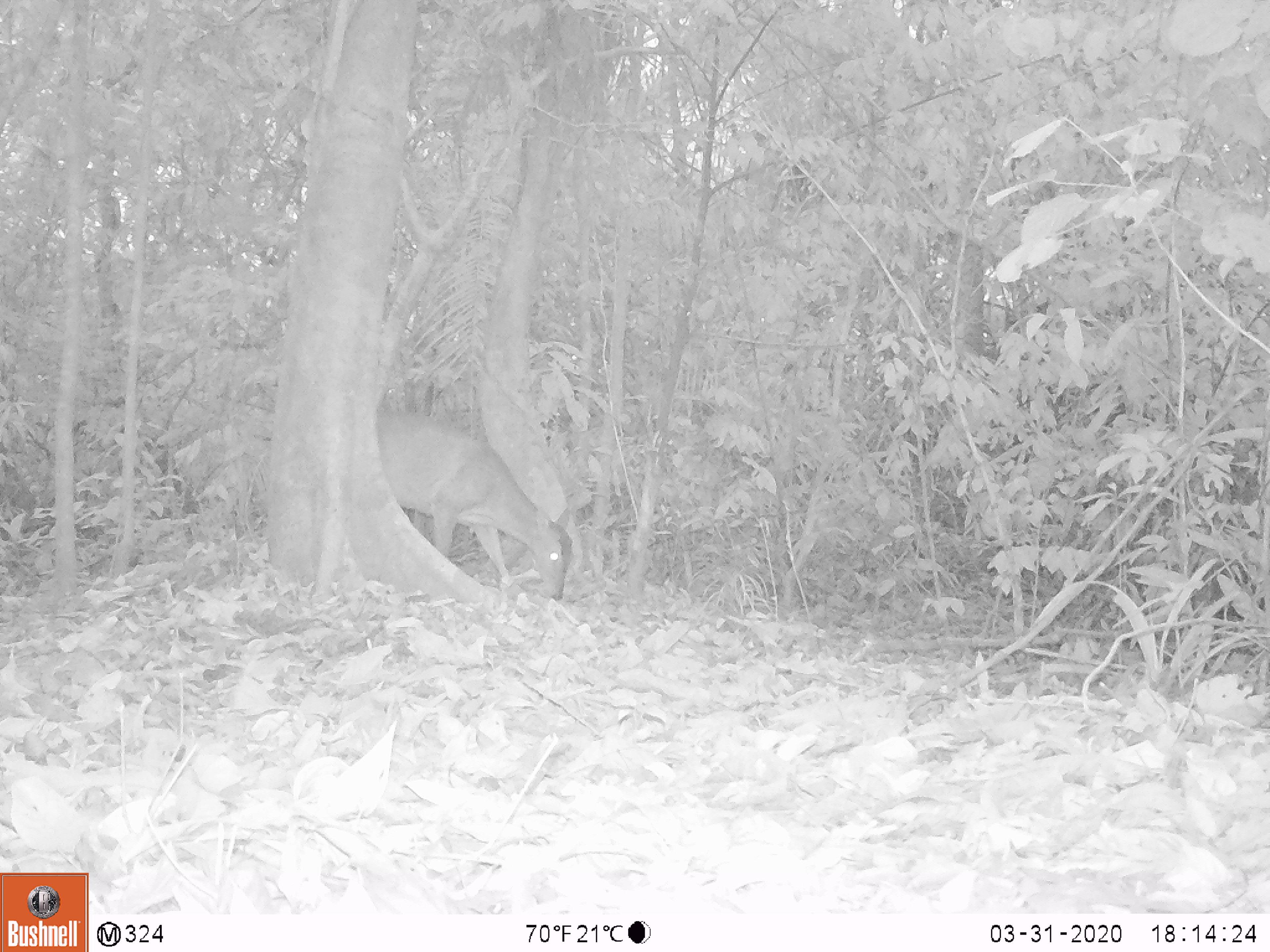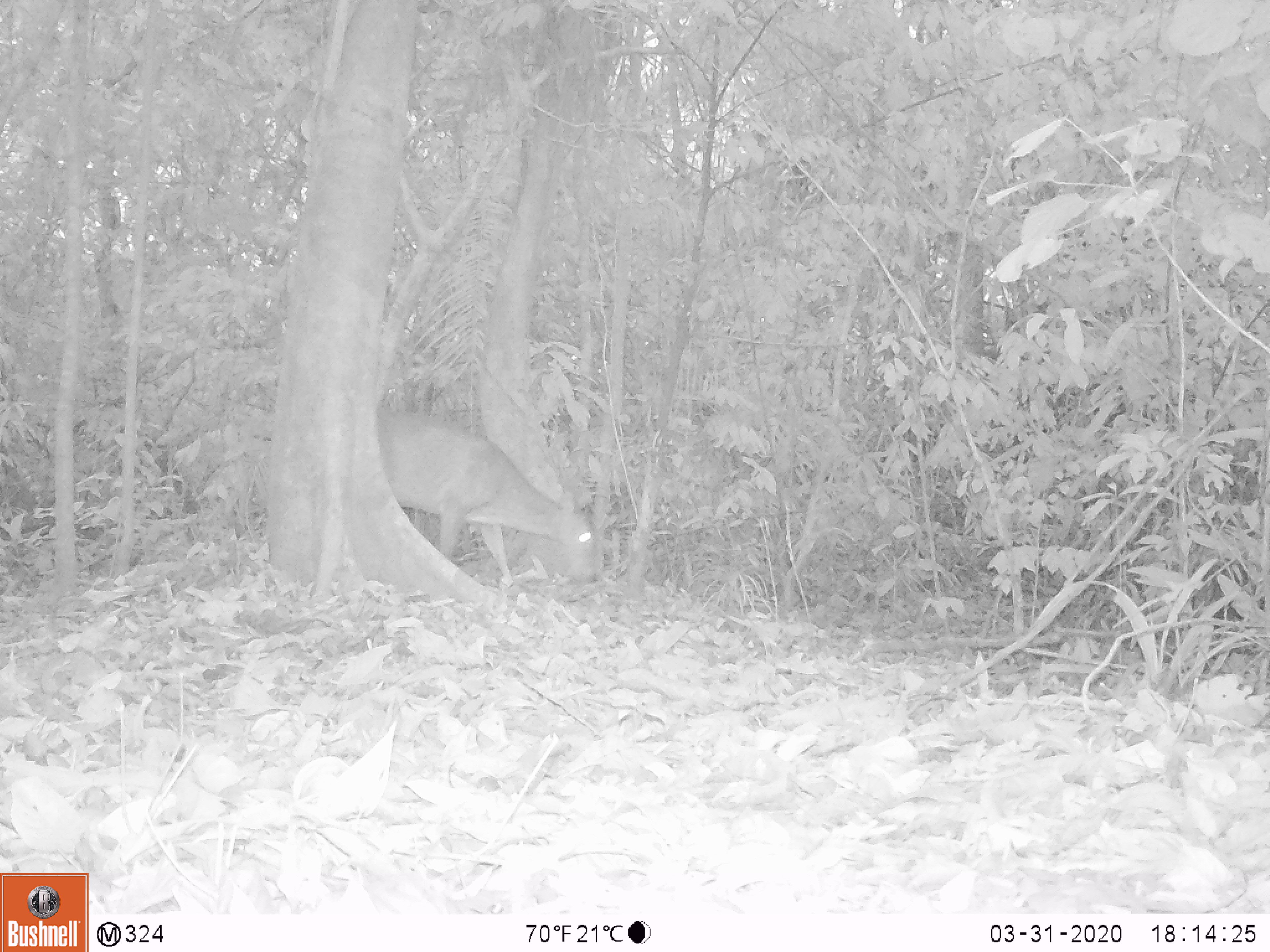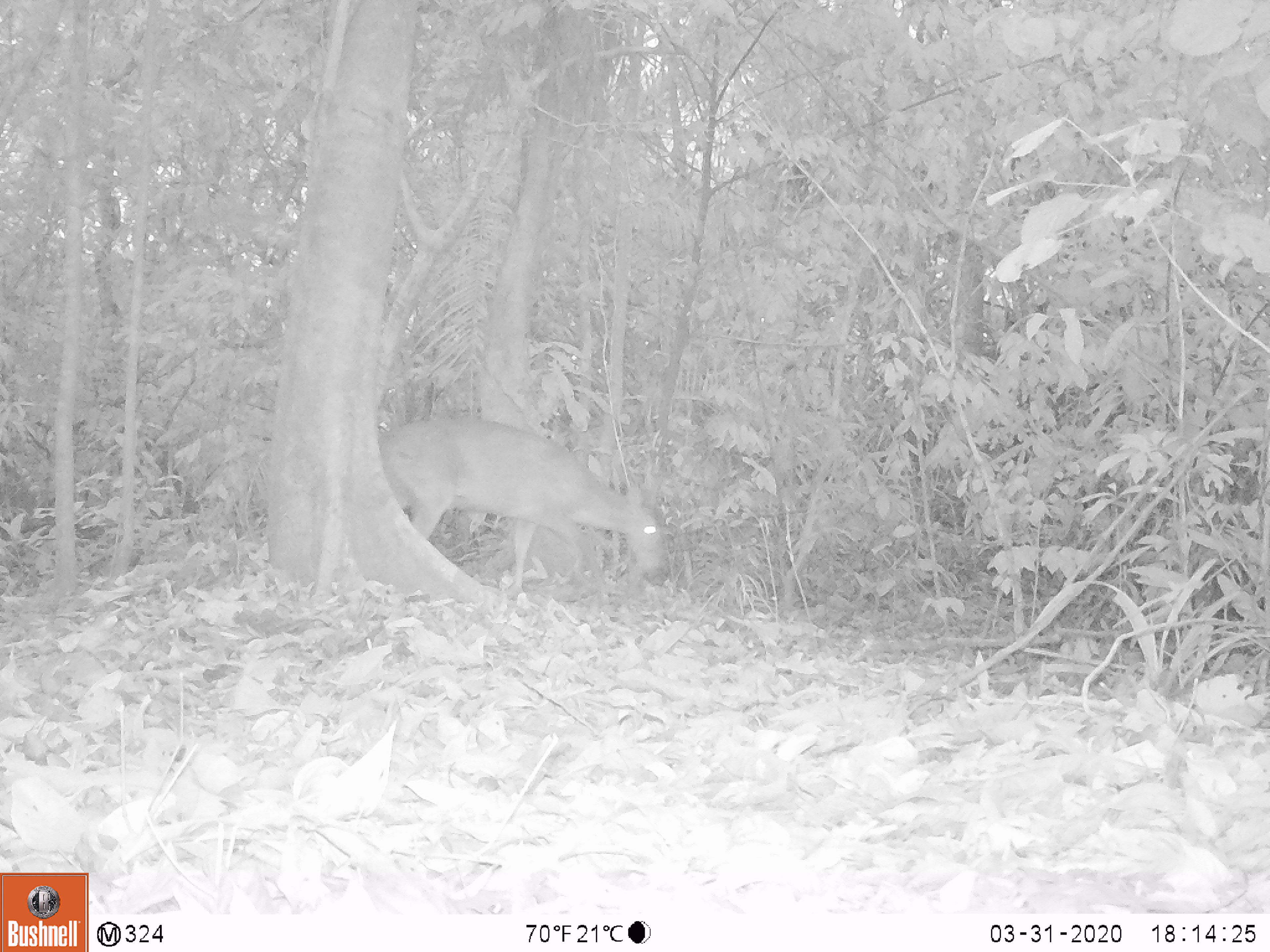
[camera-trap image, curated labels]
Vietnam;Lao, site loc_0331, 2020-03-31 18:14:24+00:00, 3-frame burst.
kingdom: Animalia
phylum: Chordata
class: Mammalia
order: Artiodactyla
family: Cervidae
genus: Muntiacus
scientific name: Muntiacus vuquangensis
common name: large-antlered muntjac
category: large antlered muntjac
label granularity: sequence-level